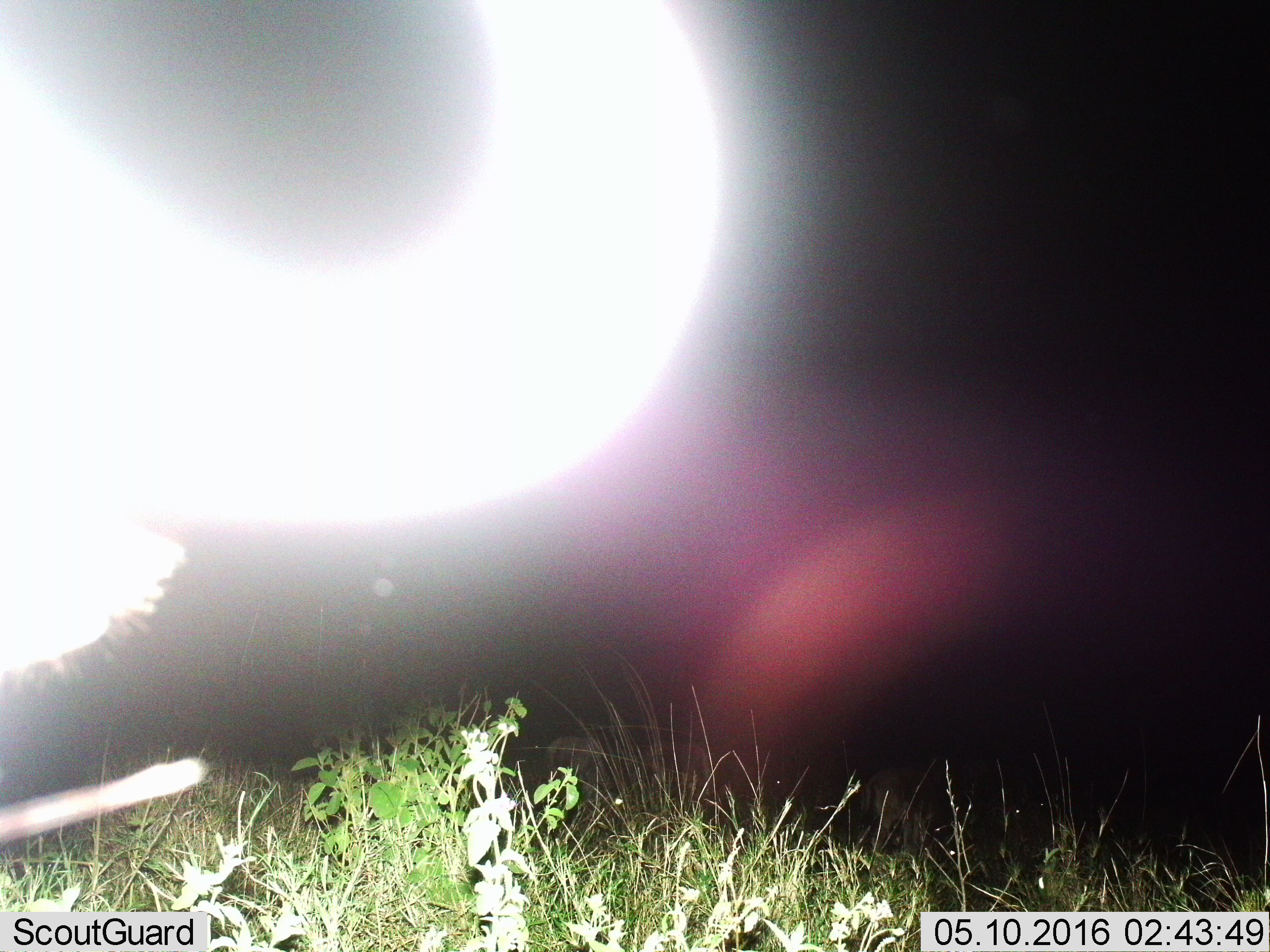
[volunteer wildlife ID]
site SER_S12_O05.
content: unidentified animal